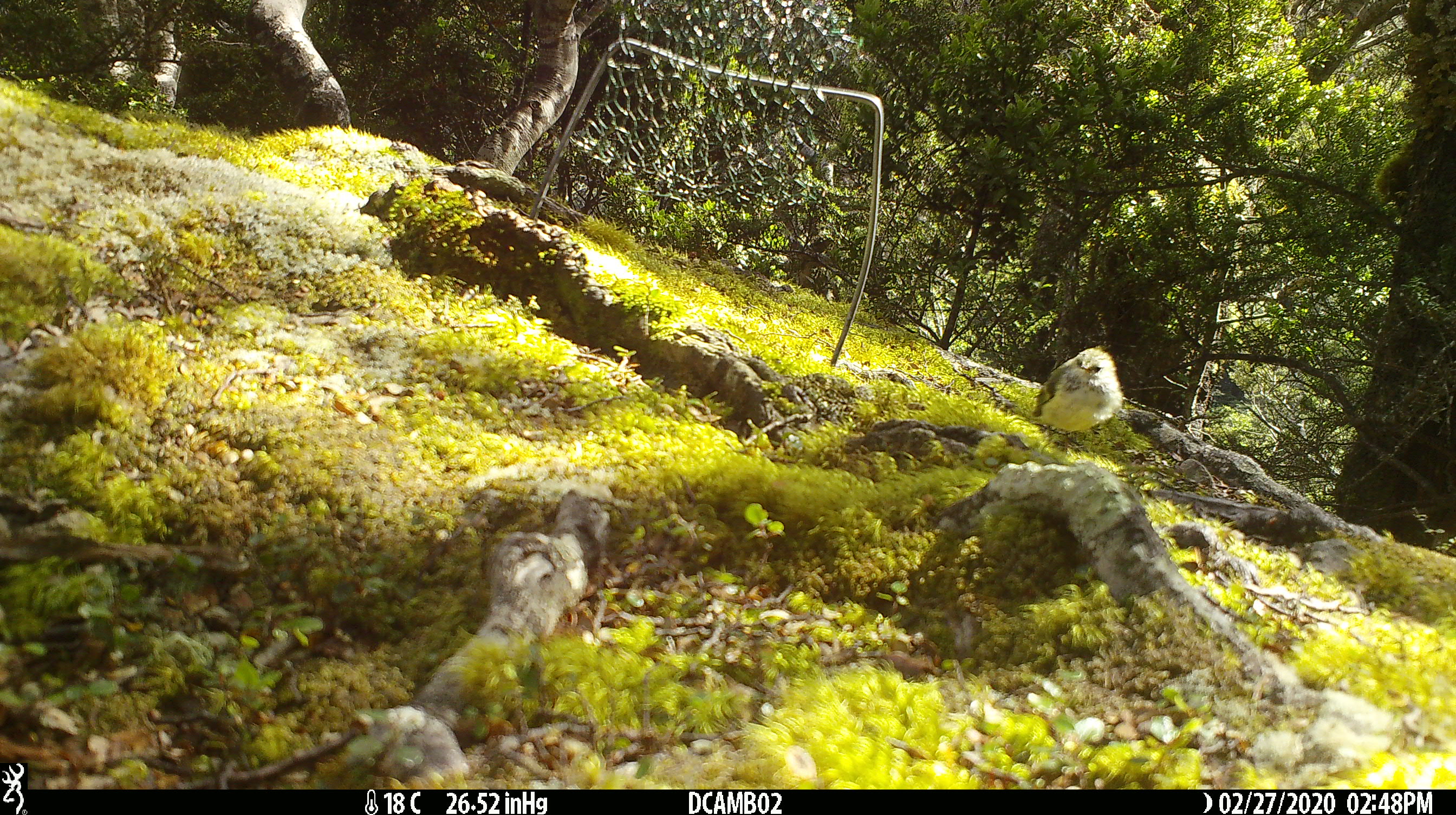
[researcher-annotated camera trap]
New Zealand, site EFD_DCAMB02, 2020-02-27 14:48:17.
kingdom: Animalia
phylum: Chordata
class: Aves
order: Passeriformes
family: Acanthisittidae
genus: Acanthisitta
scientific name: Acanthisitta chloris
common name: rifleman